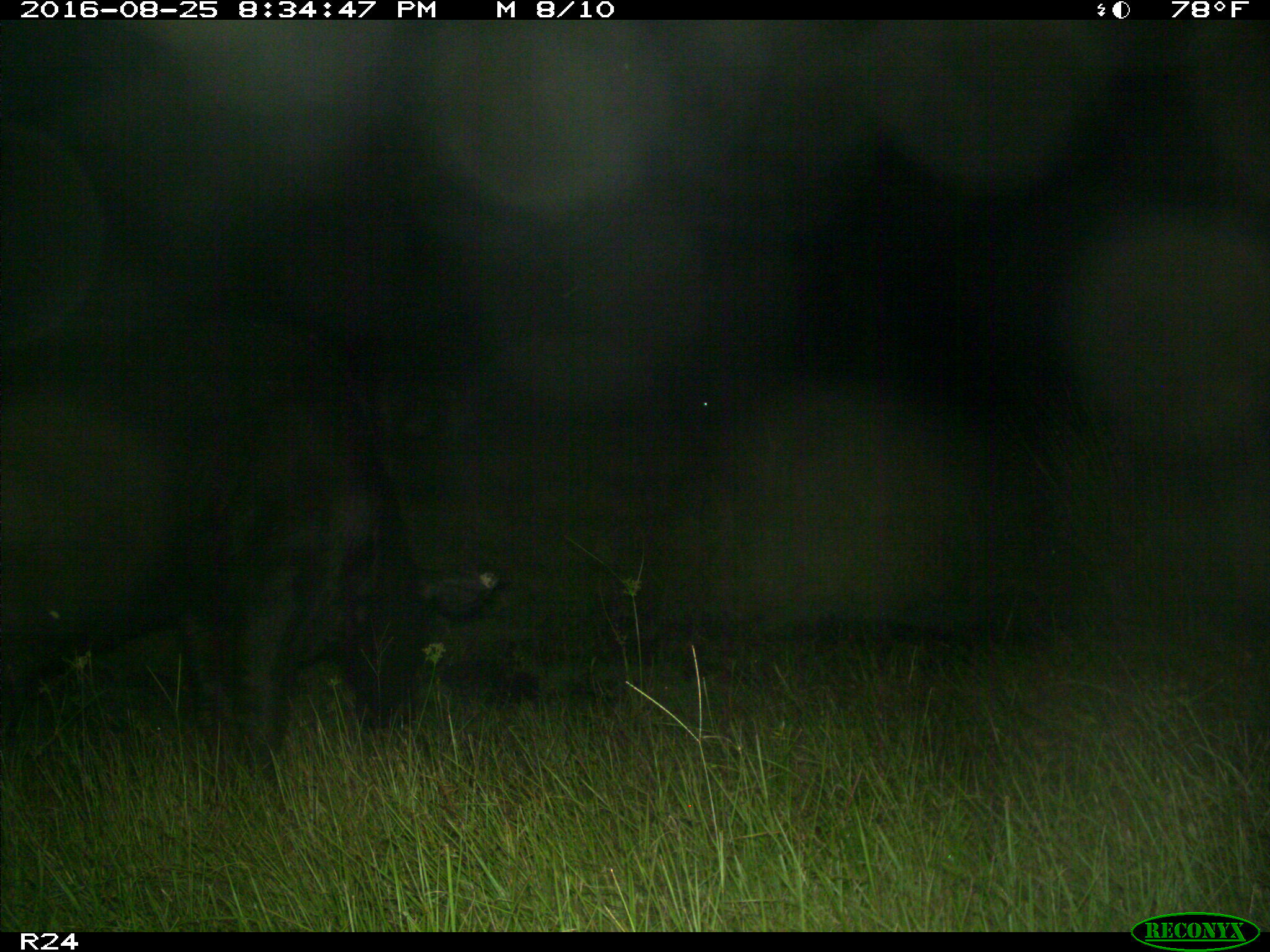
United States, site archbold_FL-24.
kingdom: Animalia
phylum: Chordata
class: Mammalia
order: Artiodactyla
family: Bovidae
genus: Bos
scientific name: Bos taurus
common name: domestic cow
Bos taurus (domestic cow).